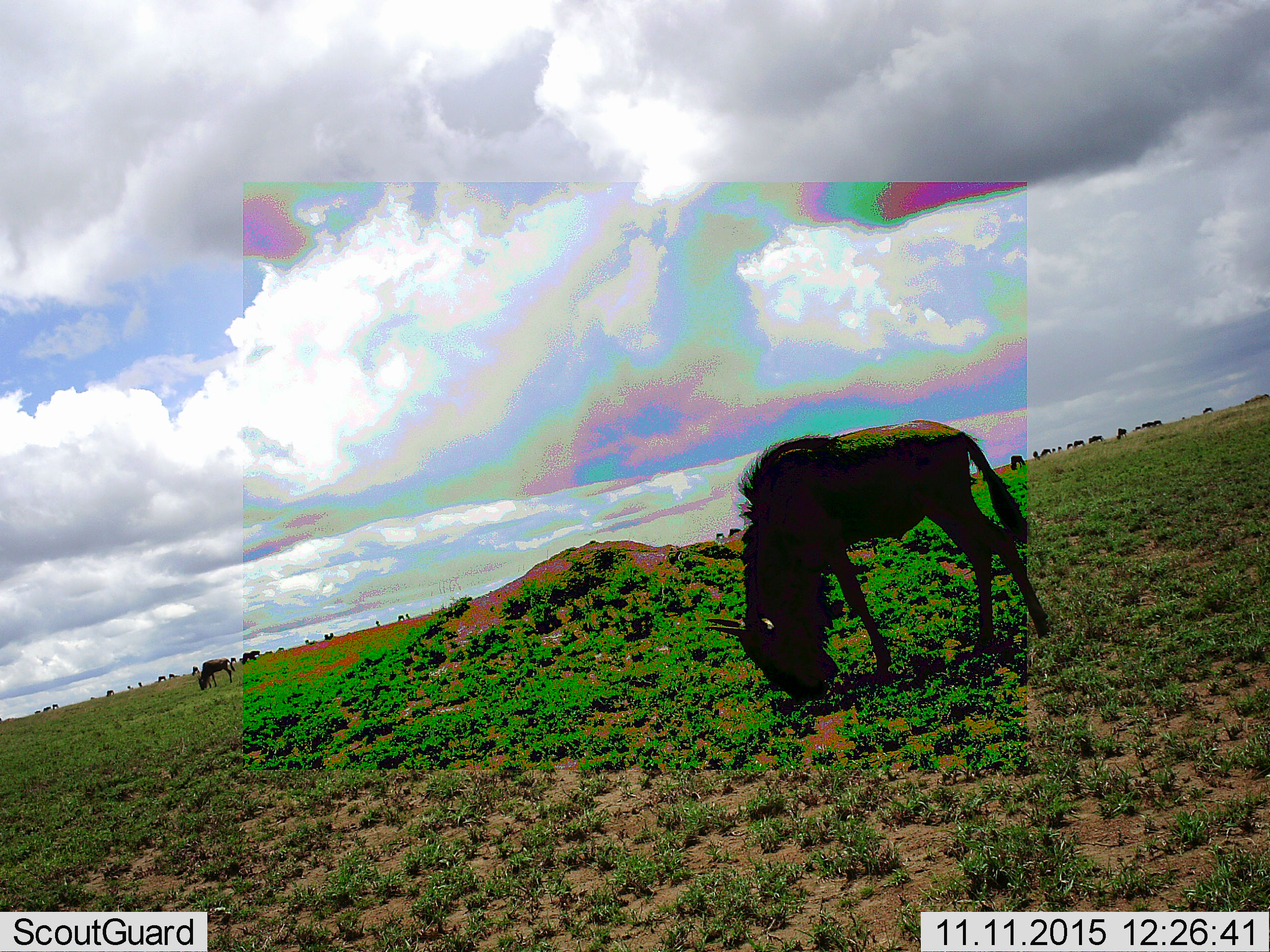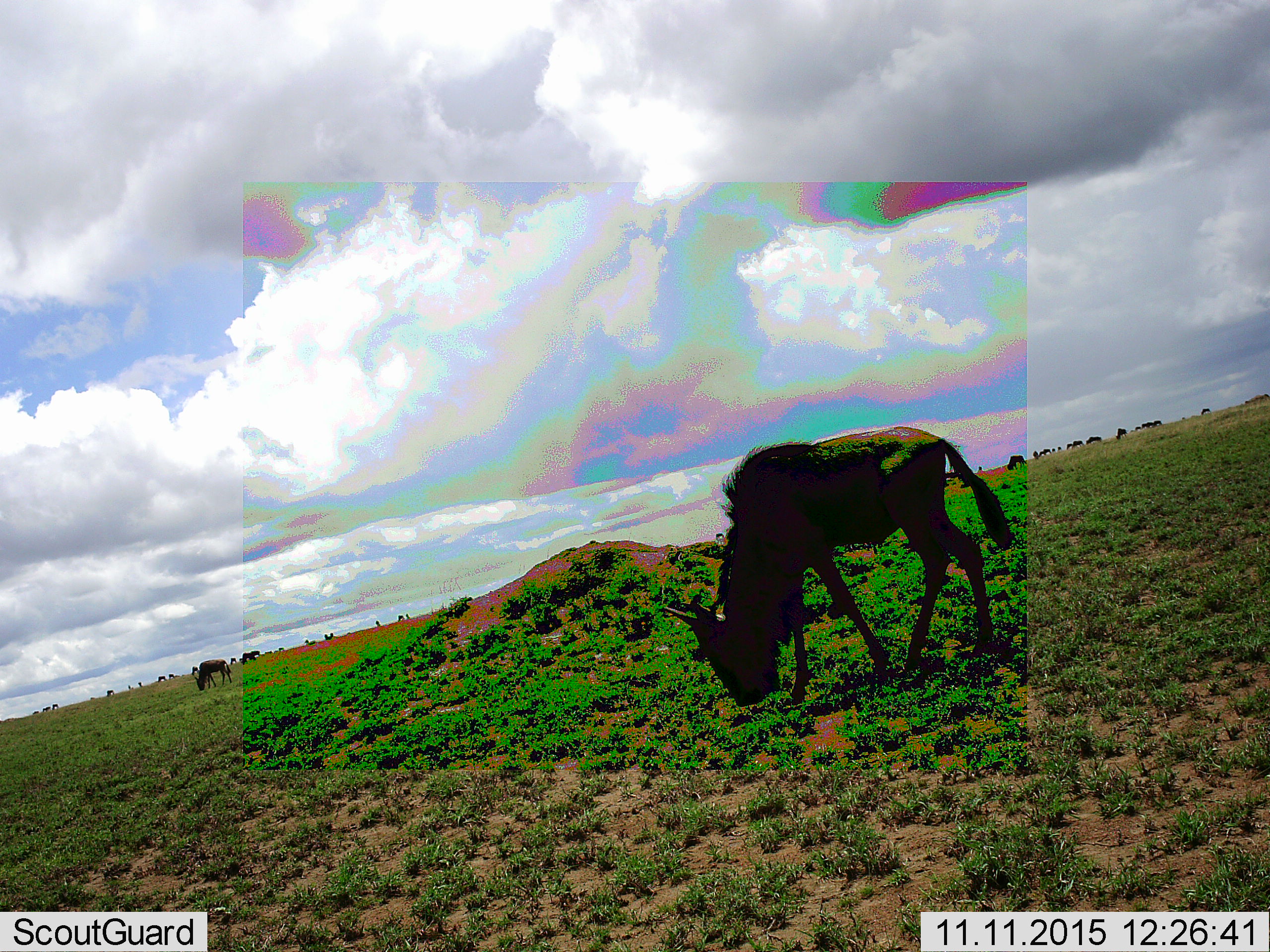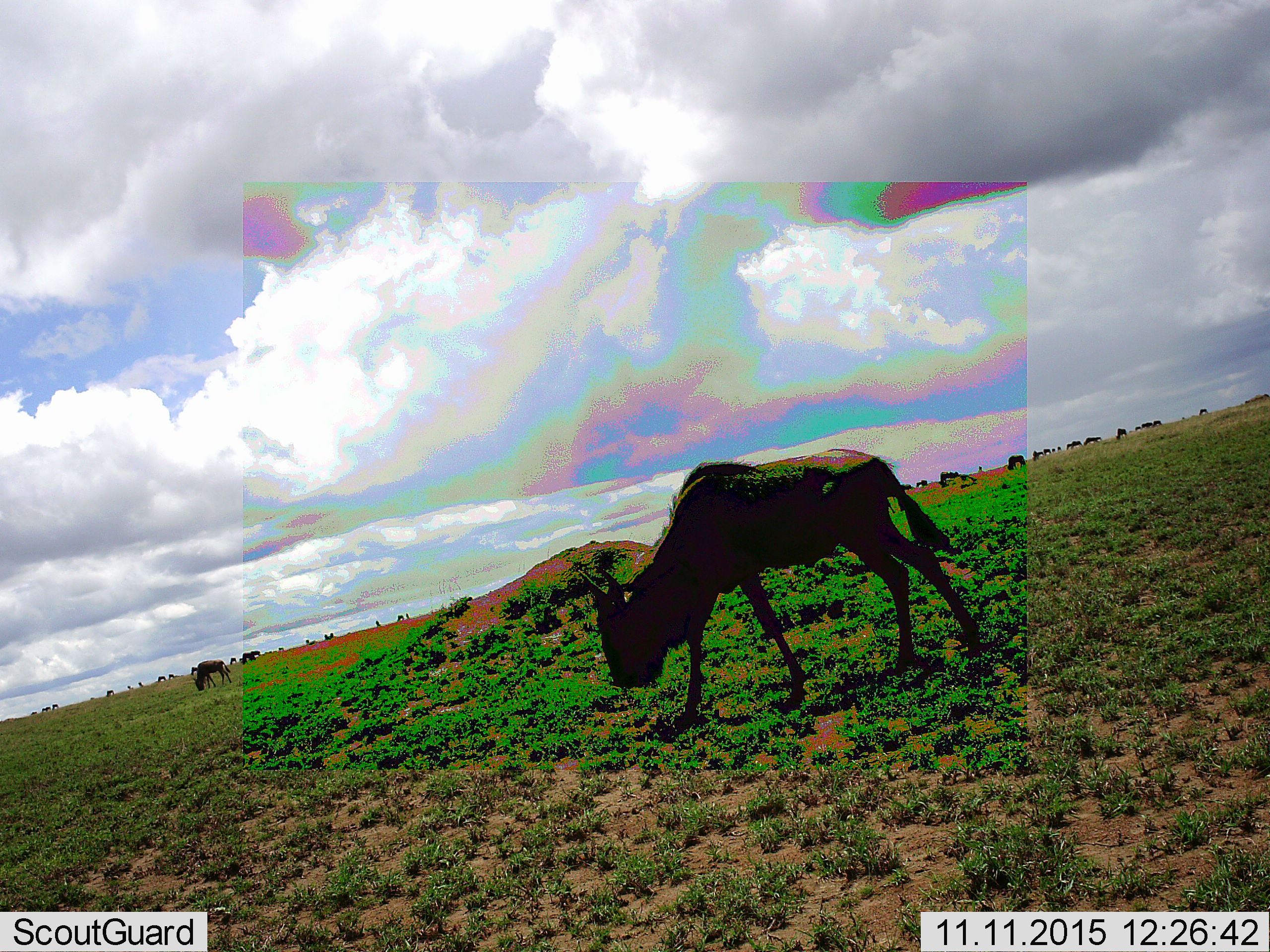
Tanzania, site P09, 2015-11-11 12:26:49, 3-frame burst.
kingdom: Animalia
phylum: Chordata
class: Mammalia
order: Artiodactyla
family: Bovidae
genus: Connochaetes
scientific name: Connochaetes taurinus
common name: blue wildebeest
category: wildebeest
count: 11-50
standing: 25%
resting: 12%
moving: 62%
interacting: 0%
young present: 12%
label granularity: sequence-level